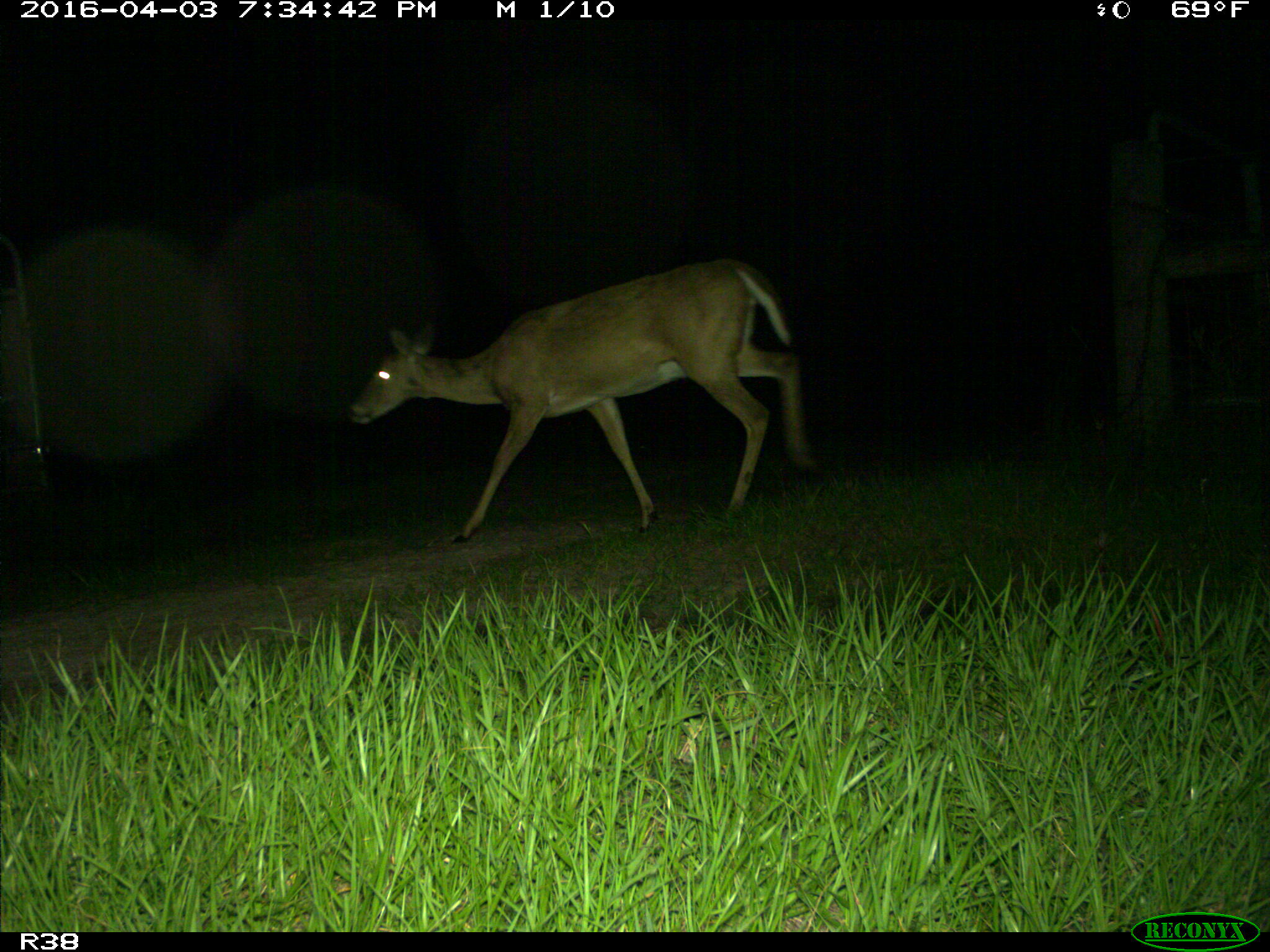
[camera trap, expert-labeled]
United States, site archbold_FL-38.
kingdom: Animalia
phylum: Chordata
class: Mammalia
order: Artiodactyla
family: Cervidae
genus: Odocoileus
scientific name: Odocoileus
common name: deer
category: unidentified deer